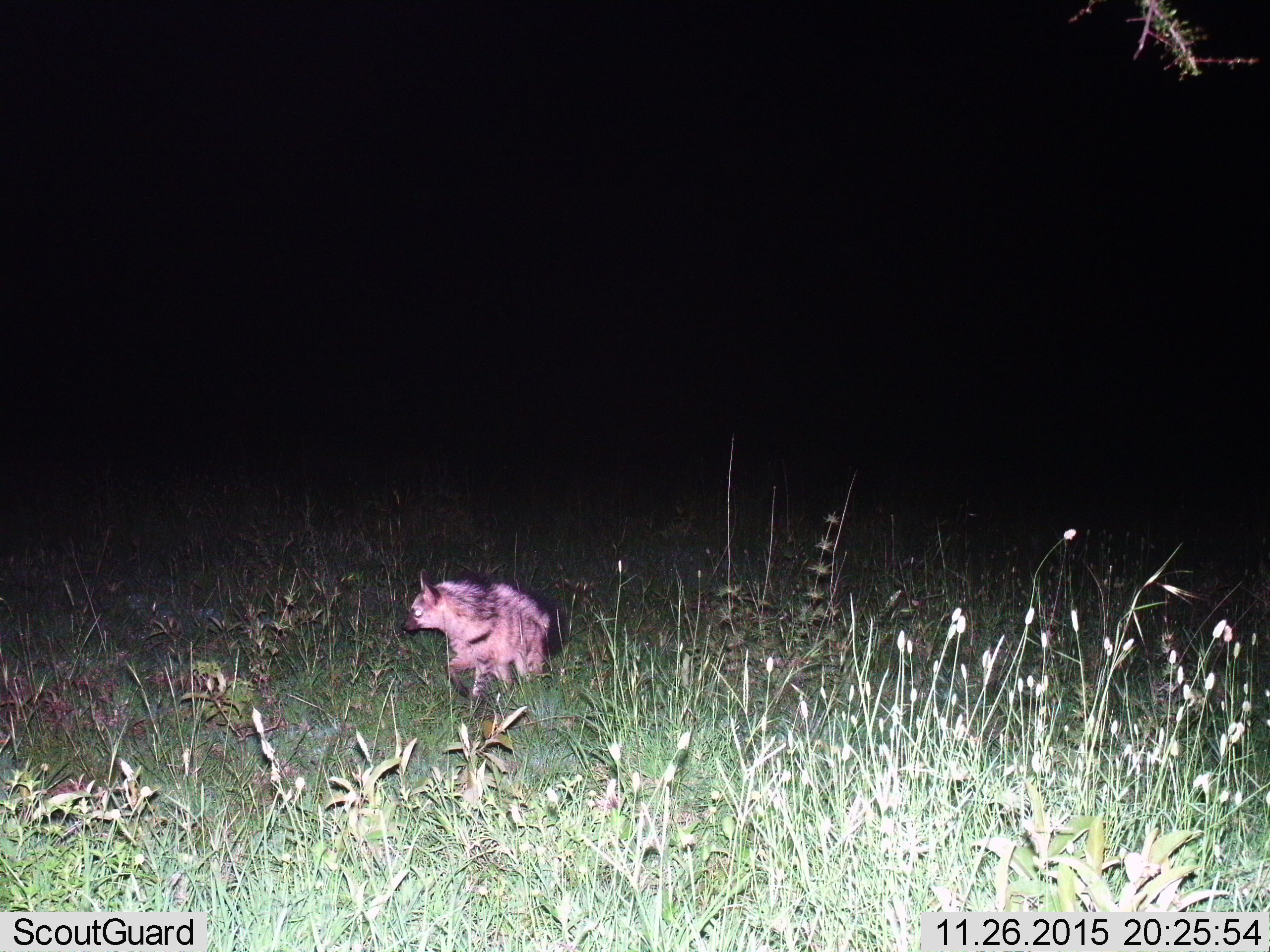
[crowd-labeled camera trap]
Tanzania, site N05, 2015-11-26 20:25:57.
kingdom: Animalia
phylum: Chordata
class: Mammalia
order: Carnivora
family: Hyaenidae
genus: Proteles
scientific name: Proteles cristatus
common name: aardwolf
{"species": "aardwolf (Proteles cristatus)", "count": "1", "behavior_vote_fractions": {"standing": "75%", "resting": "0%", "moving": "50%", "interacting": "0%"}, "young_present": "0%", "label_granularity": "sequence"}